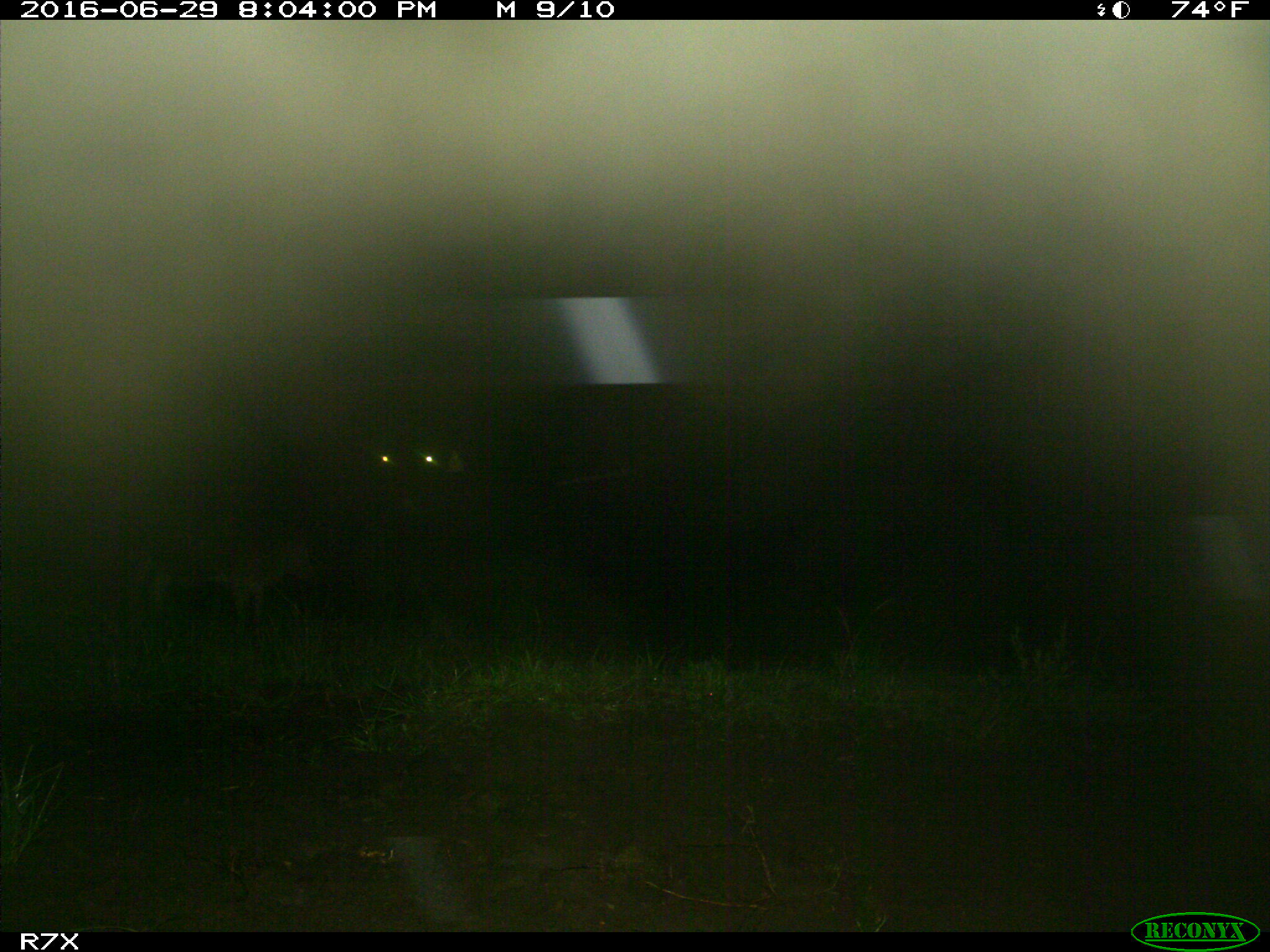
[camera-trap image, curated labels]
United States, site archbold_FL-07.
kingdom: Animalia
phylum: Chordata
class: Mammalia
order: Artiodactyla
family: Bovidae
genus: Bos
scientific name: Bos taurus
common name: domestic cow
Bos taurus (domestic cow).